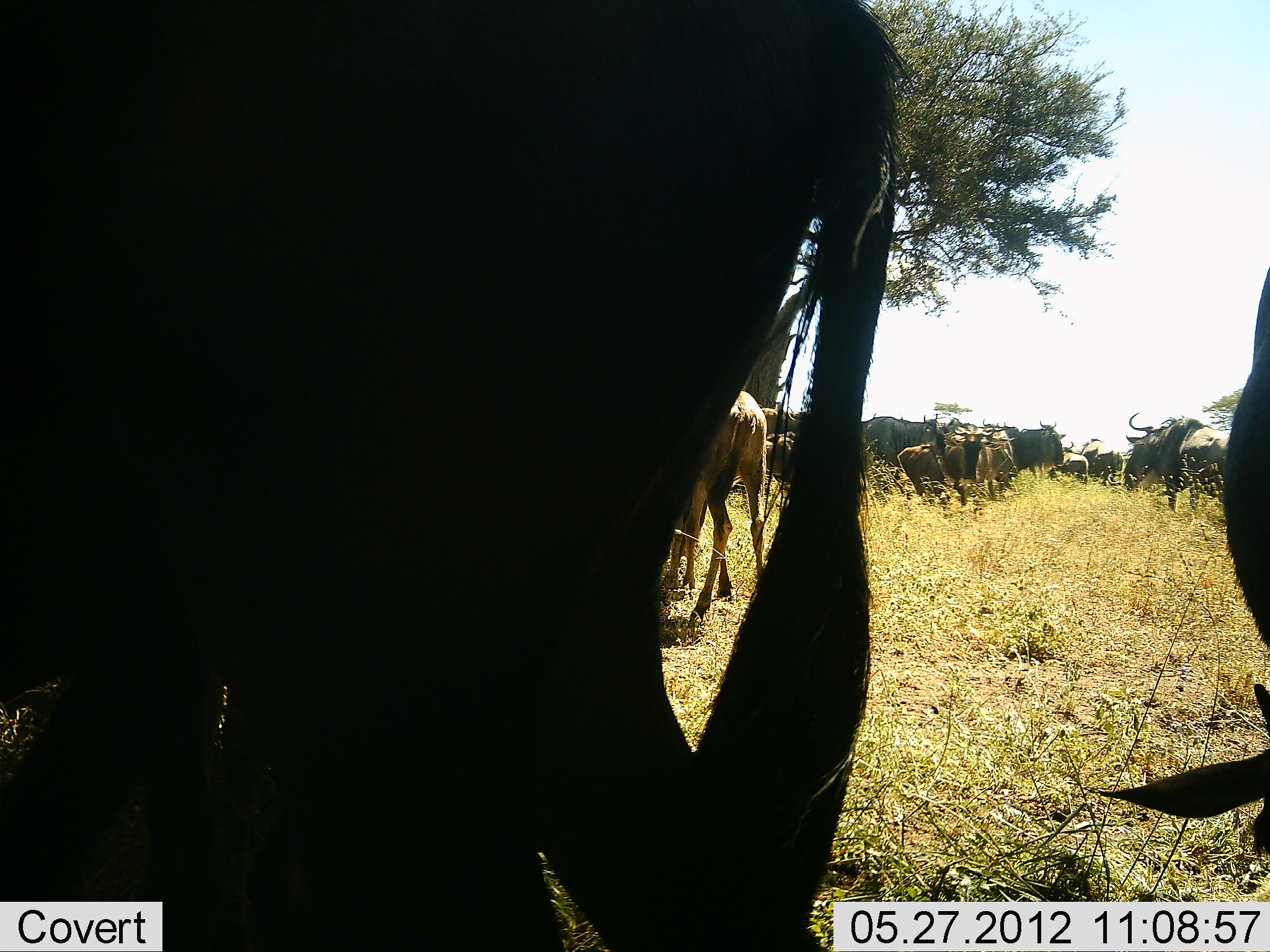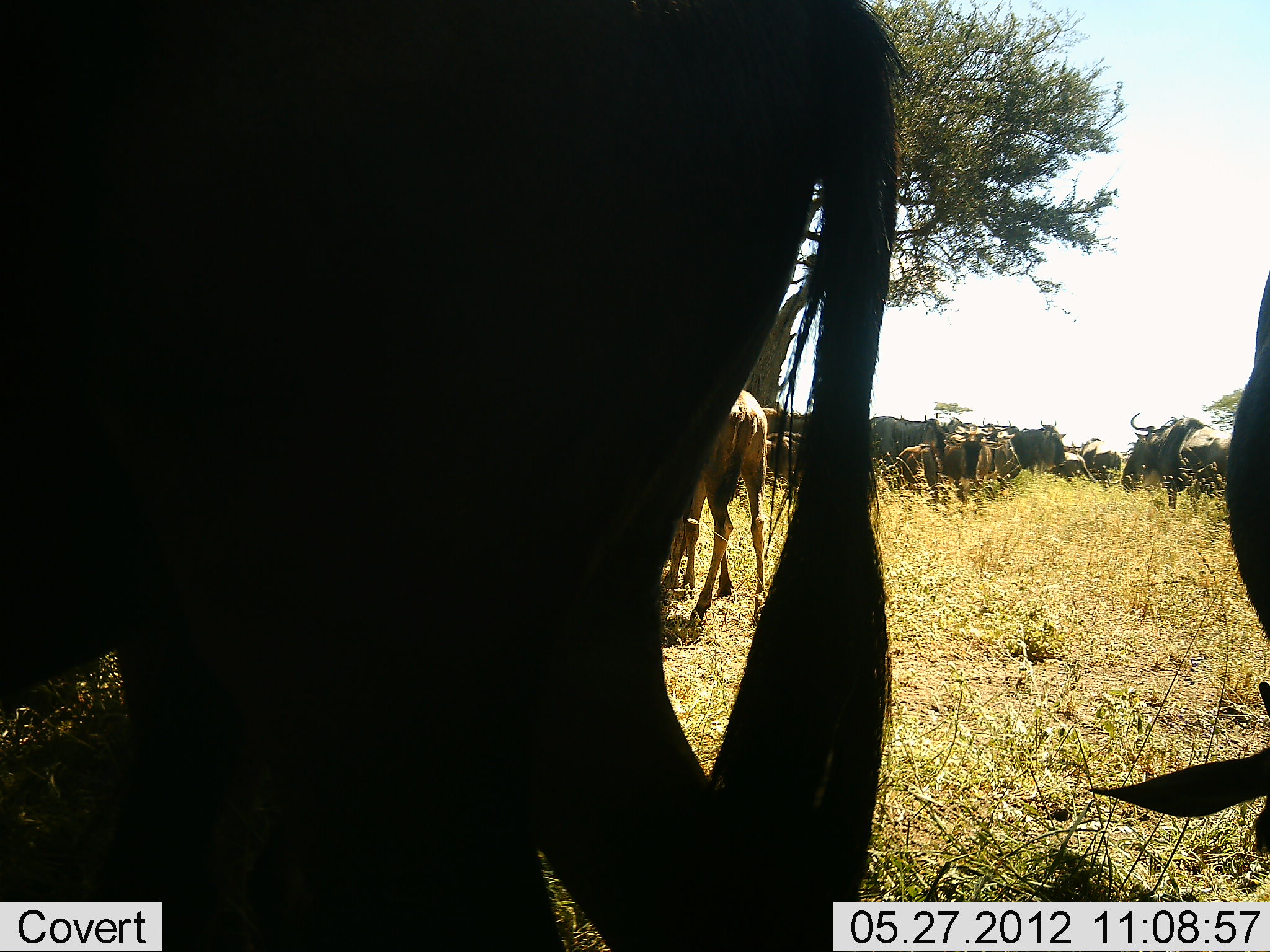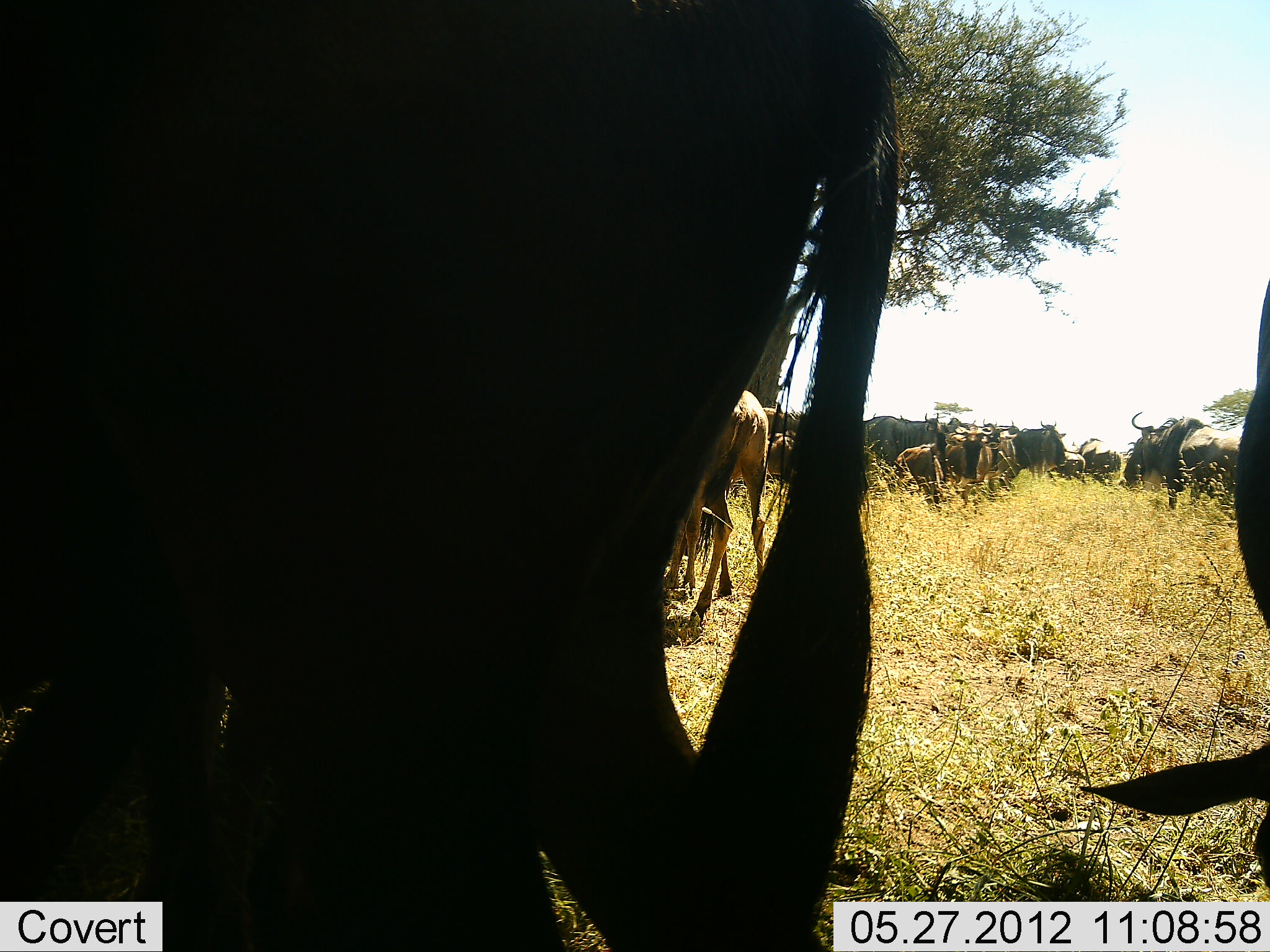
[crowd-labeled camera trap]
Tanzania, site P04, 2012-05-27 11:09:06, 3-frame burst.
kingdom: Animalia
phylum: Chordata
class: Mammalia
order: Artiodactyla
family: Bovidae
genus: Connochaetes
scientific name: Connochaetes taurinus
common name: blue wildebeest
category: wildebeest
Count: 11-50.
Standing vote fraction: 90%.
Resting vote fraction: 60%.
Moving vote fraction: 20%.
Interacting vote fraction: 0%.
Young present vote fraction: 20%.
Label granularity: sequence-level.